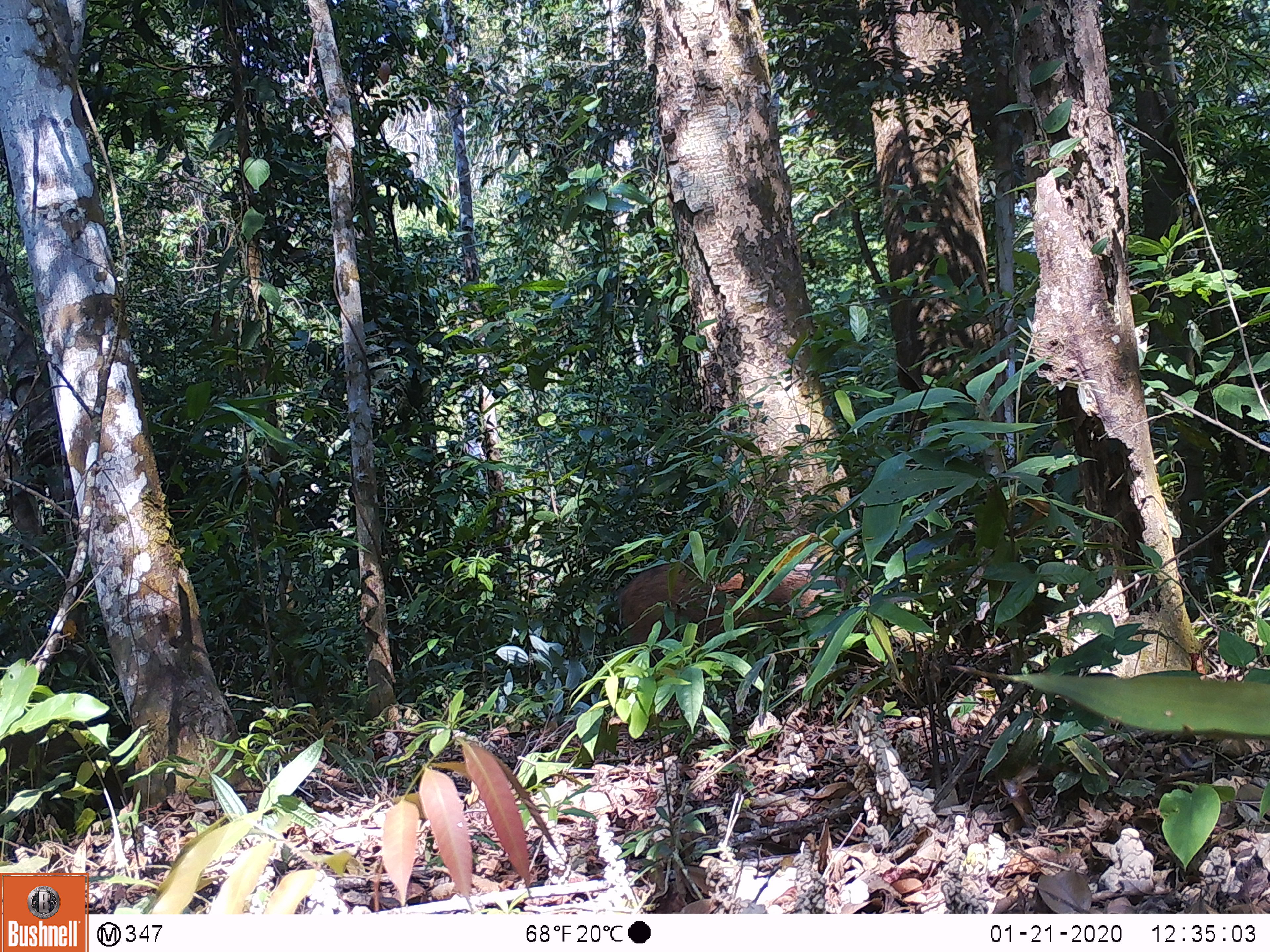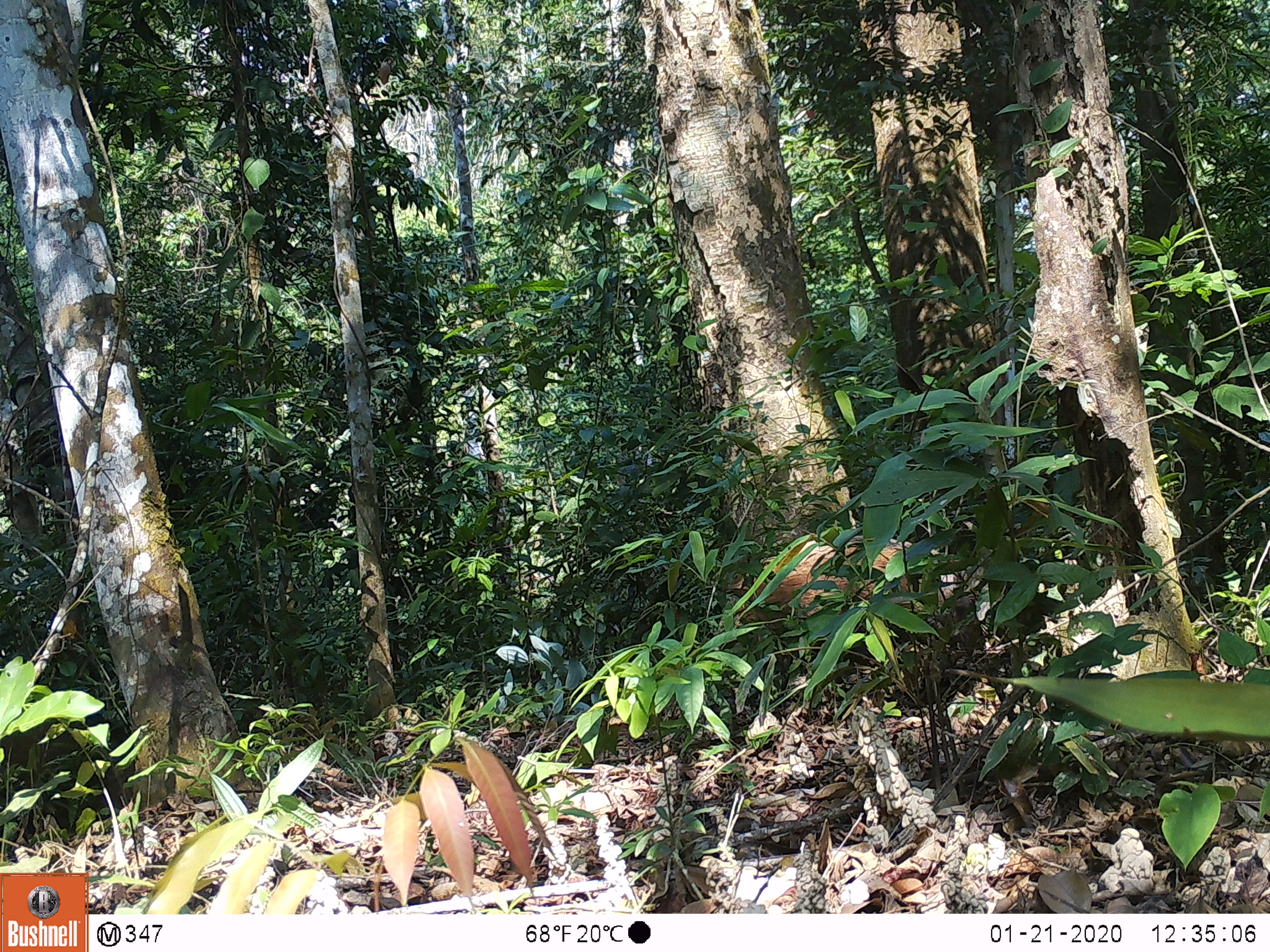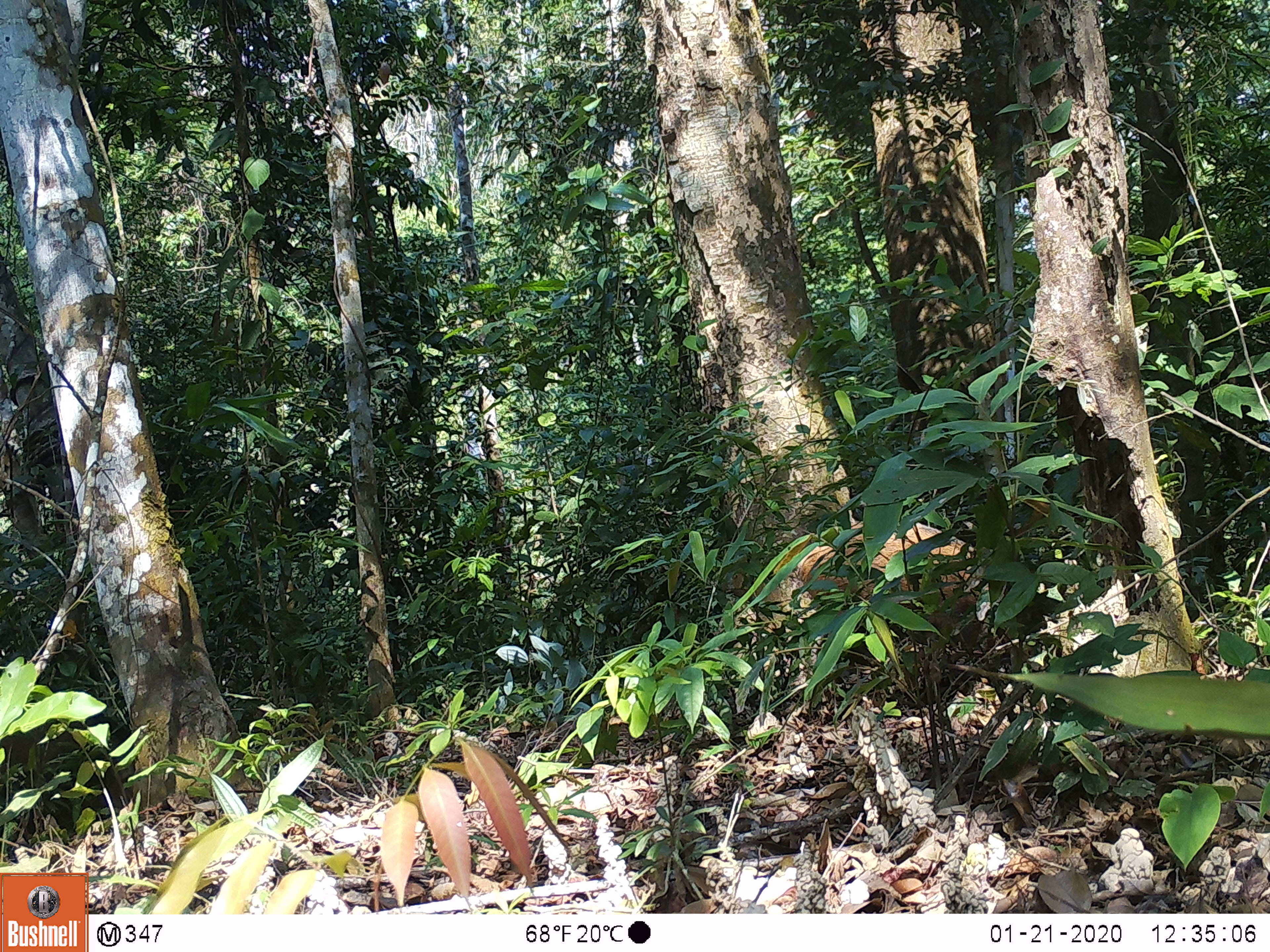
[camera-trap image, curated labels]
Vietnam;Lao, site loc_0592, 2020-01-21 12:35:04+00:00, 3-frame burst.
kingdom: Animalia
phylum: Chordata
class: Mammalia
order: Artiodactyla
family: Suidae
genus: Sus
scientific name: Sus scrofa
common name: eurasian wild pig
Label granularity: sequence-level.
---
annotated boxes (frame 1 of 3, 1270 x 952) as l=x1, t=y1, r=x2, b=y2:
eurasian wild pig: l=617, t=554, r=874, b=696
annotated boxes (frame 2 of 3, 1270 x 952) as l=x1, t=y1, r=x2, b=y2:
eurasian wild pig: l=724, t=531, r=987, b=691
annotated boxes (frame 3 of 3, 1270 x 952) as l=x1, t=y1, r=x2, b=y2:
eurasian wild pig: l=796, t=517, r=1049, b=666